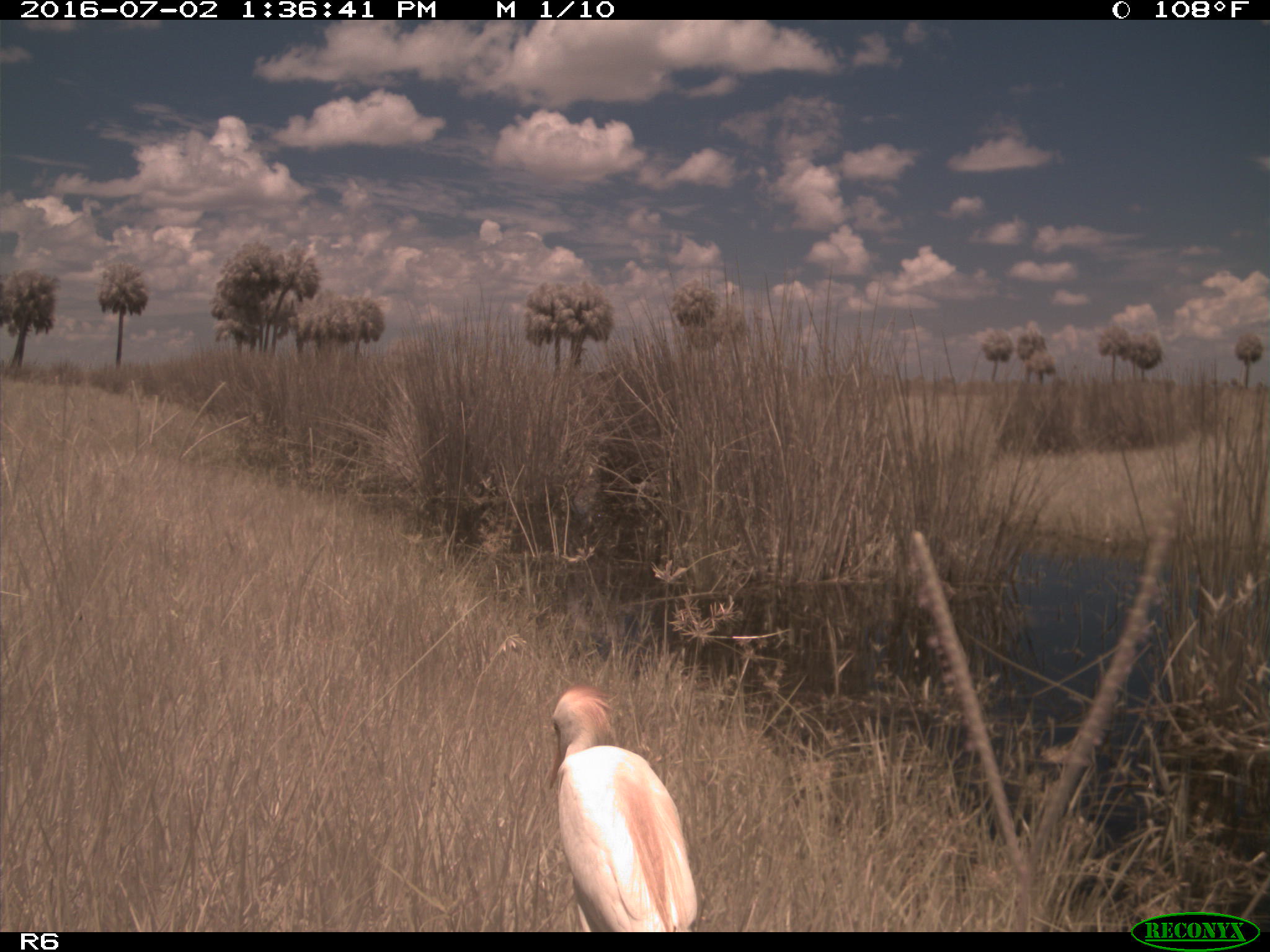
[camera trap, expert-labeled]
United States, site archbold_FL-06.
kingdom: Animalia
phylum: Chordata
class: Aves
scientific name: Aves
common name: birds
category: unidentified bird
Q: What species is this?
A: Unidentified bird (birds) (Aves).